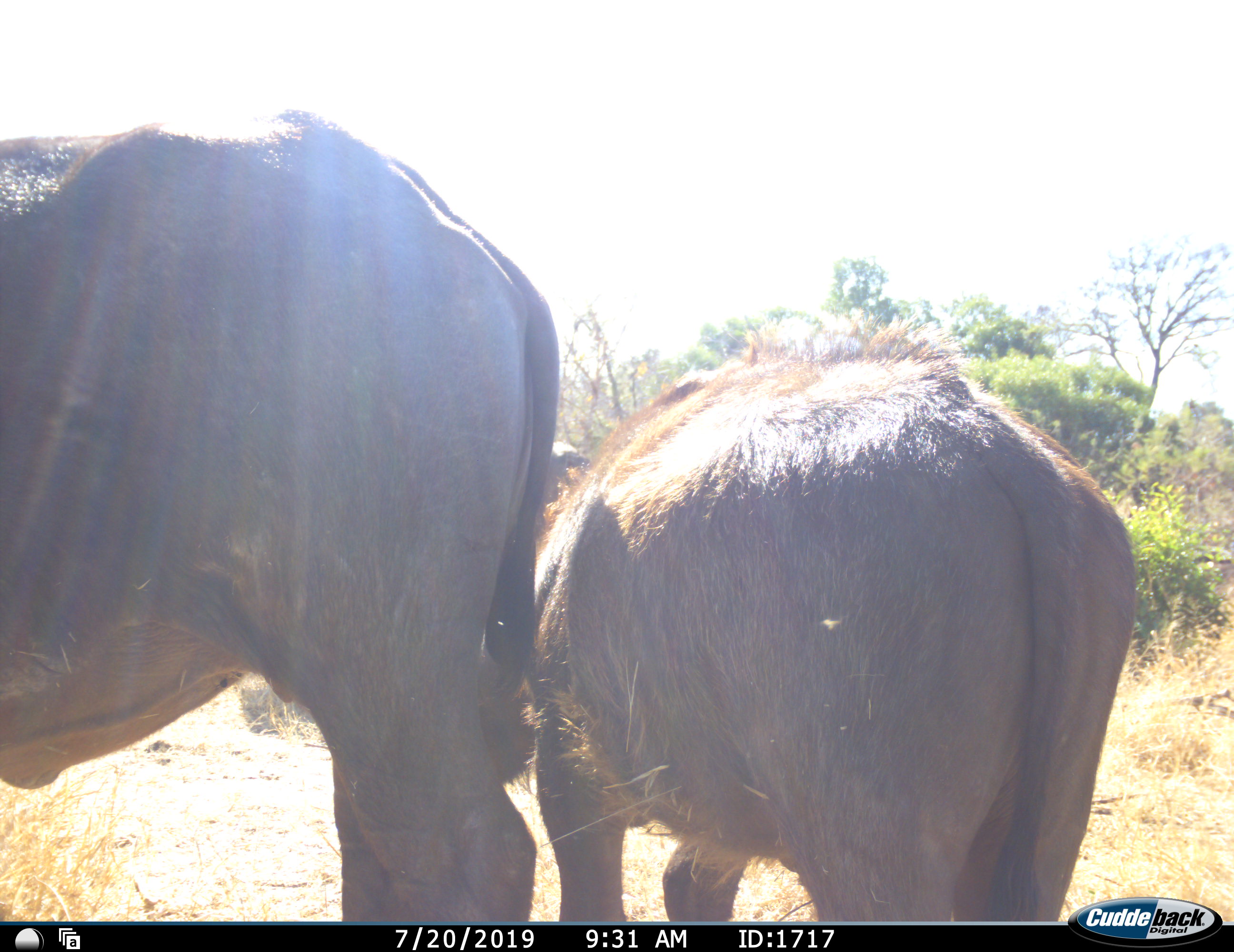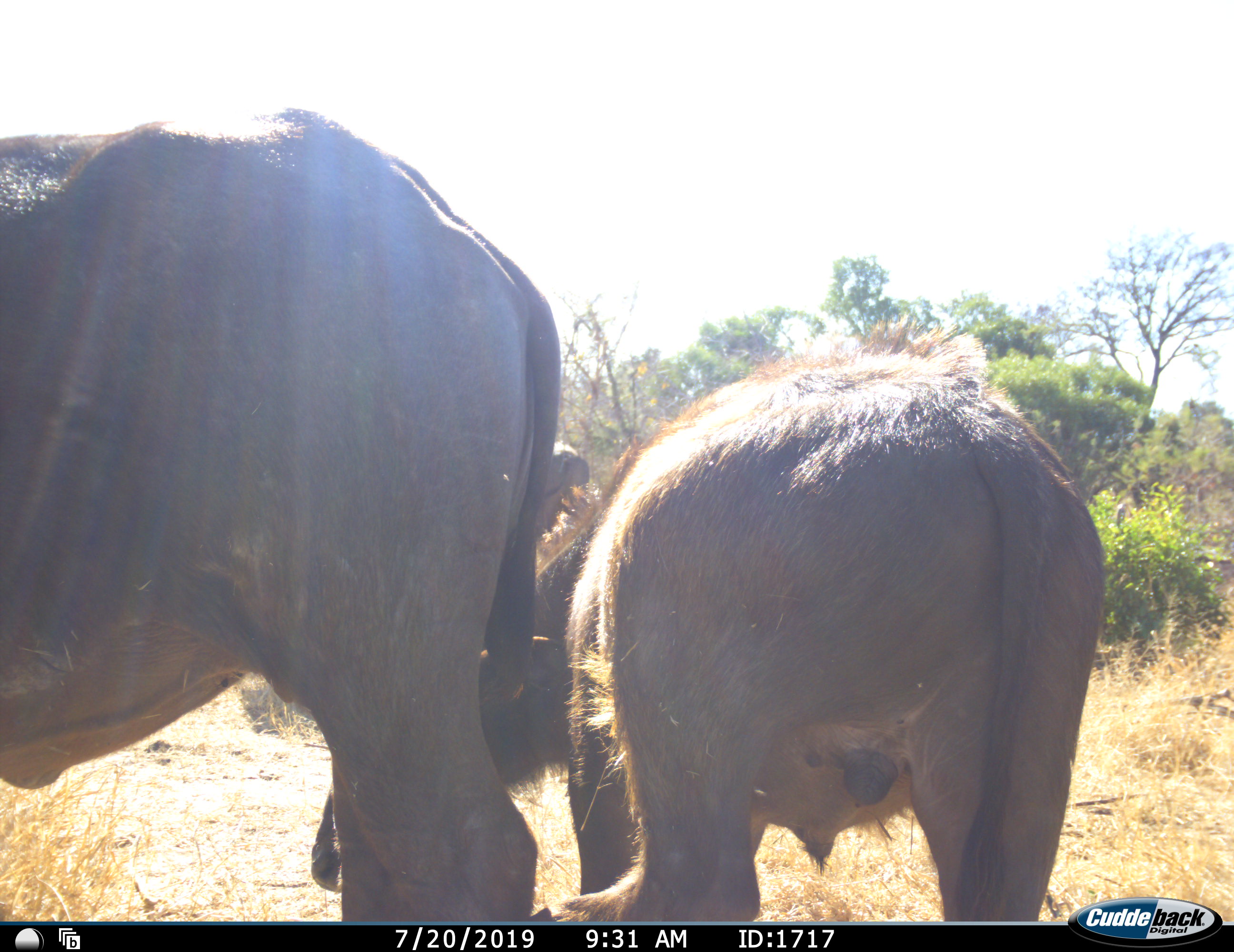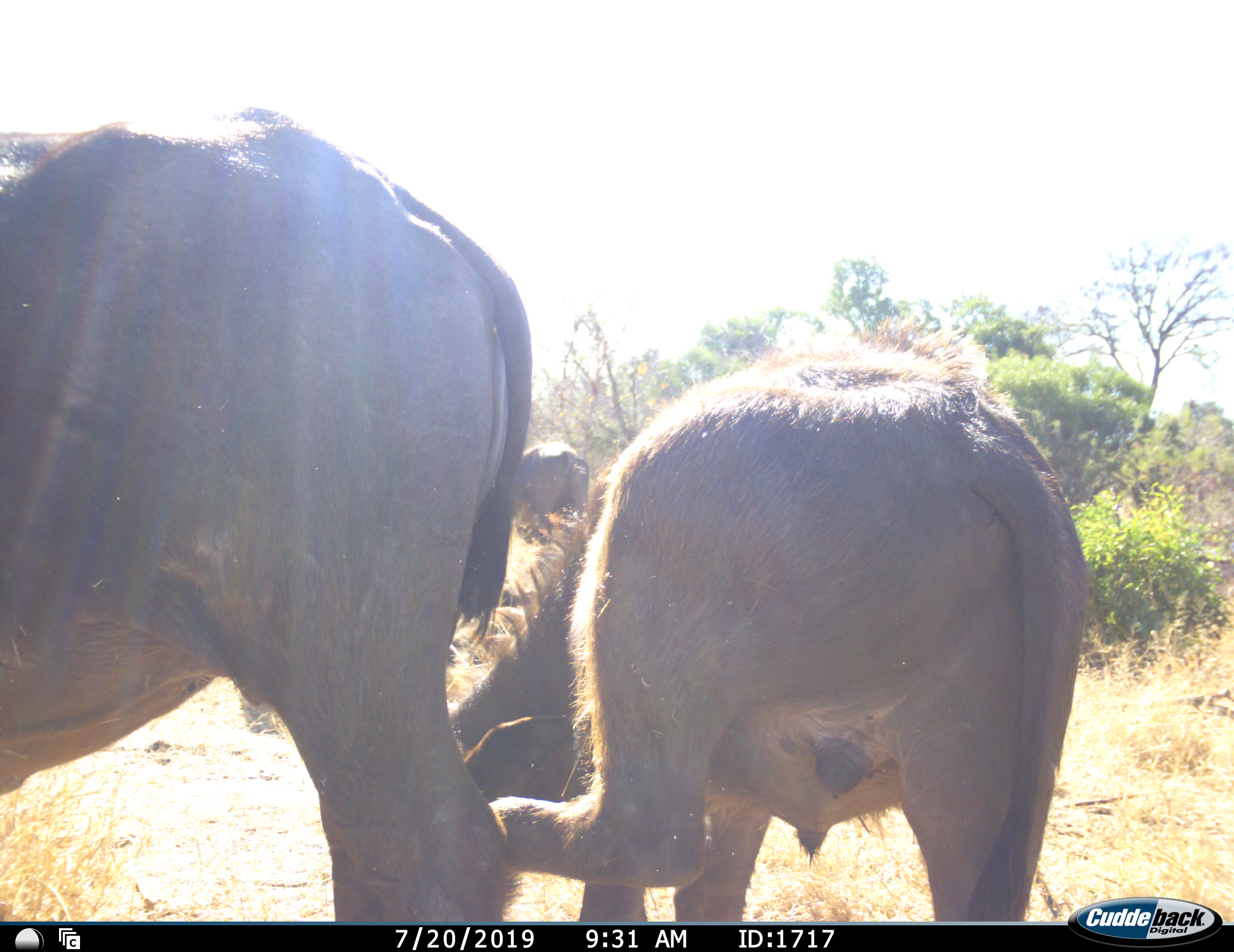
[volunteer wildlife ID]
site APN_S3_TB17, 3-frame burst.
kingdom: Animalia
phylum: Chordata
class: Mammalia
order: Artiodactyla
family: Bovidae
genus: Syncerus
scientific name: Syncerus caffer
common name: african buffalo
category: buffalo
Buffalo (african buffalo) (Syncerus caffer), count 3. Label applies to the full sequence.